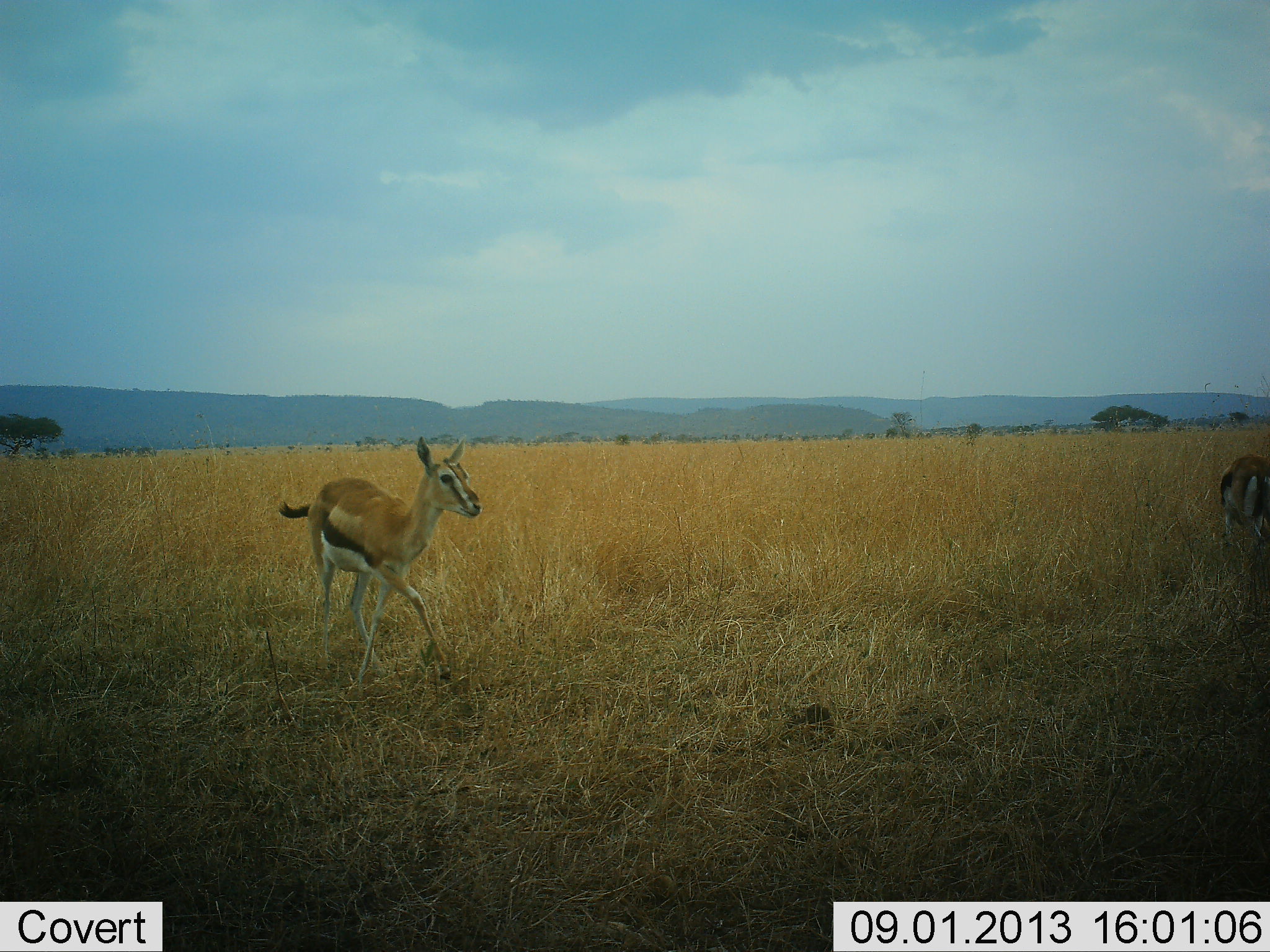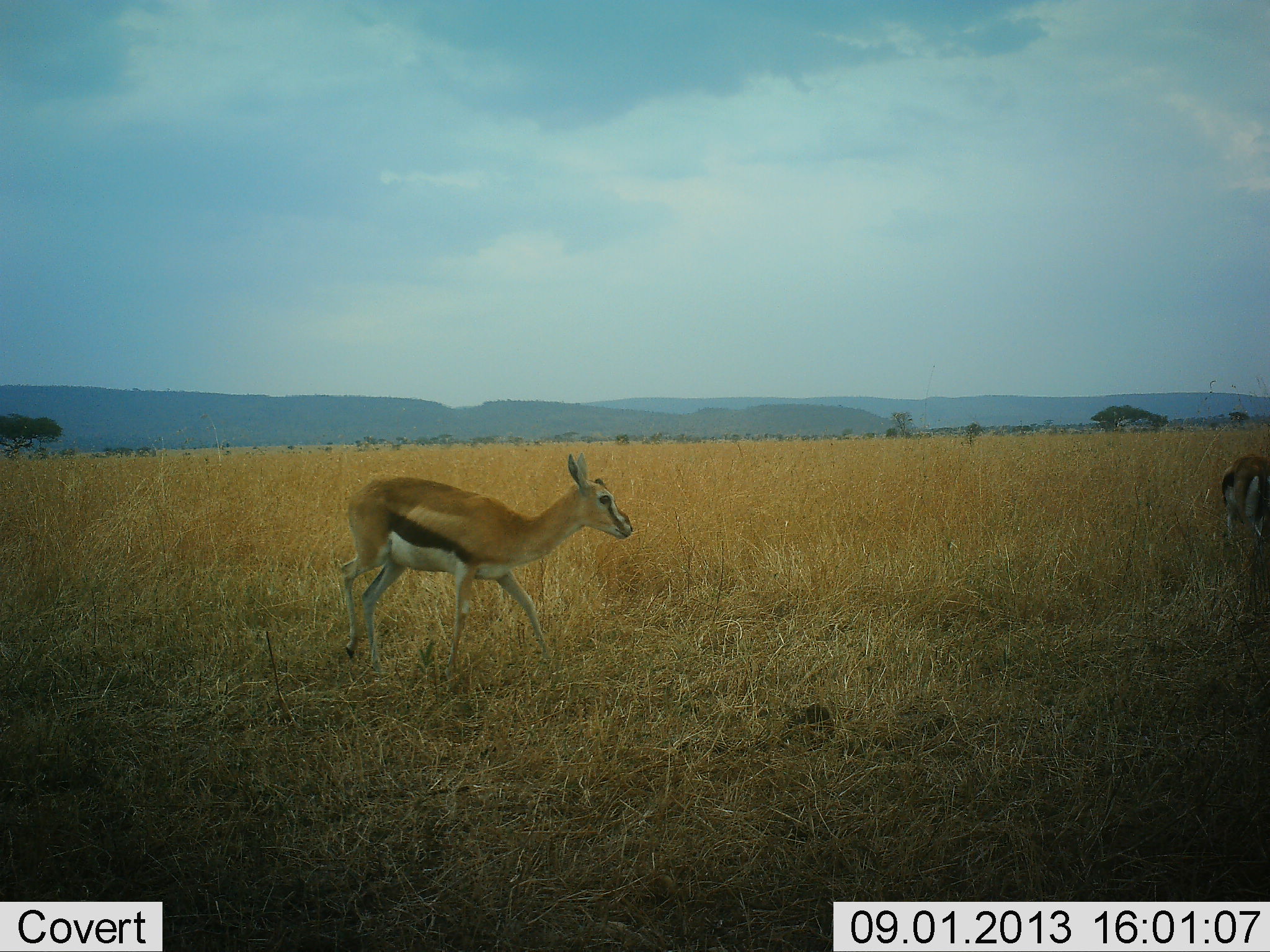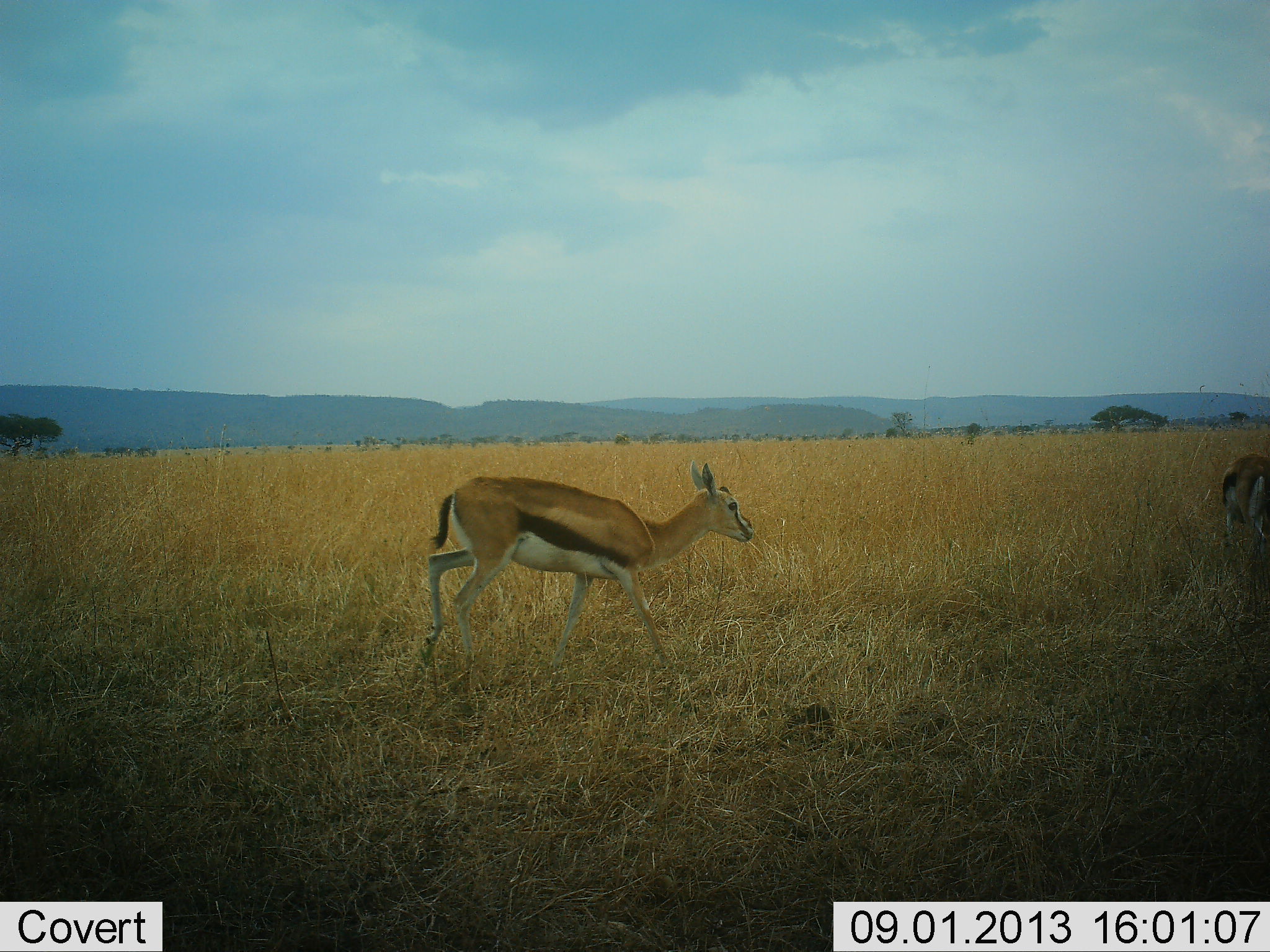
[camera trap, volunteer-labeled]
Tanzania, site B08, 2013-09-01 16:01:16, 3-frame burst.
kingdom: Animalia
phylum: Chordata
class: Mammalia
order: Artiodactyla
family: Bovidae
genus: Eudorcas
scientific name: Eudorcas thomsonii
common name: thomson's gazelle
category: gazellethomsons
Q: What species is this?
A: Gazellethomsons (thomson's gazelle) (Eudorcas thomsonii).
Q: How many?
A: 2.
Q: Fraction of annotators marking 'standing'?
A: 44%.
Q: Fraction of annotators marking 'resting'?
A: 0%.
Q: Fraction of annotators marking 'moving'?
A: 76%.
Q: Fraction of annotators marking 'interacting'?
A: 0%.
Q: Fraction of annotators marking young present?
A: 12%.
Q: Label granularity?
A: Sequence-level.